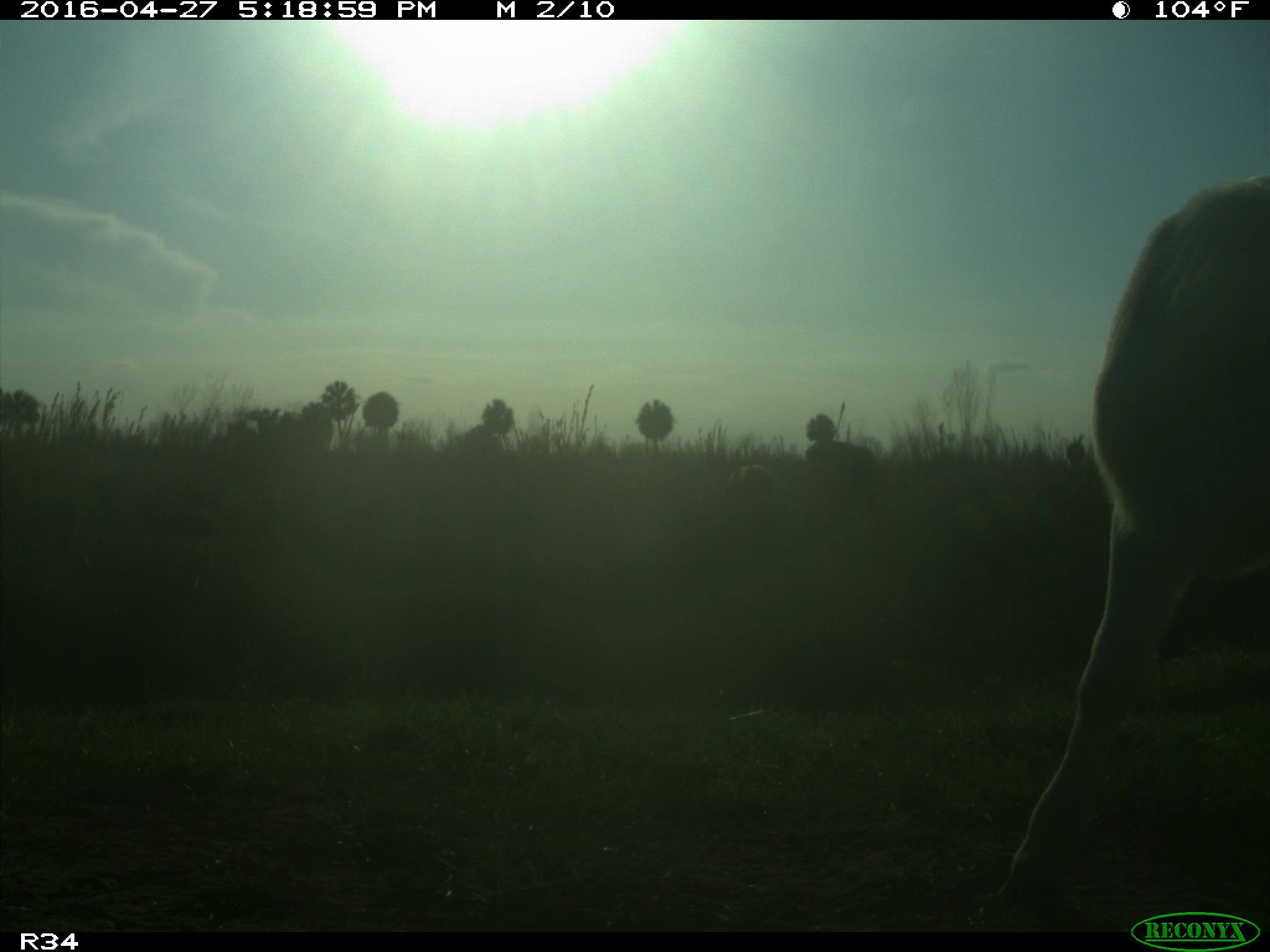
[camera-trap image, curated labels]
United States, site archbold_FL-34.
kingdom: Animalia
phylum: Chordata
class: Mammalia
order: Artiodactyla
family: Bovidae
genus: Bos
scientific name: Bos taurus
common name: domestic cow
Bos taurus (domestic cow).